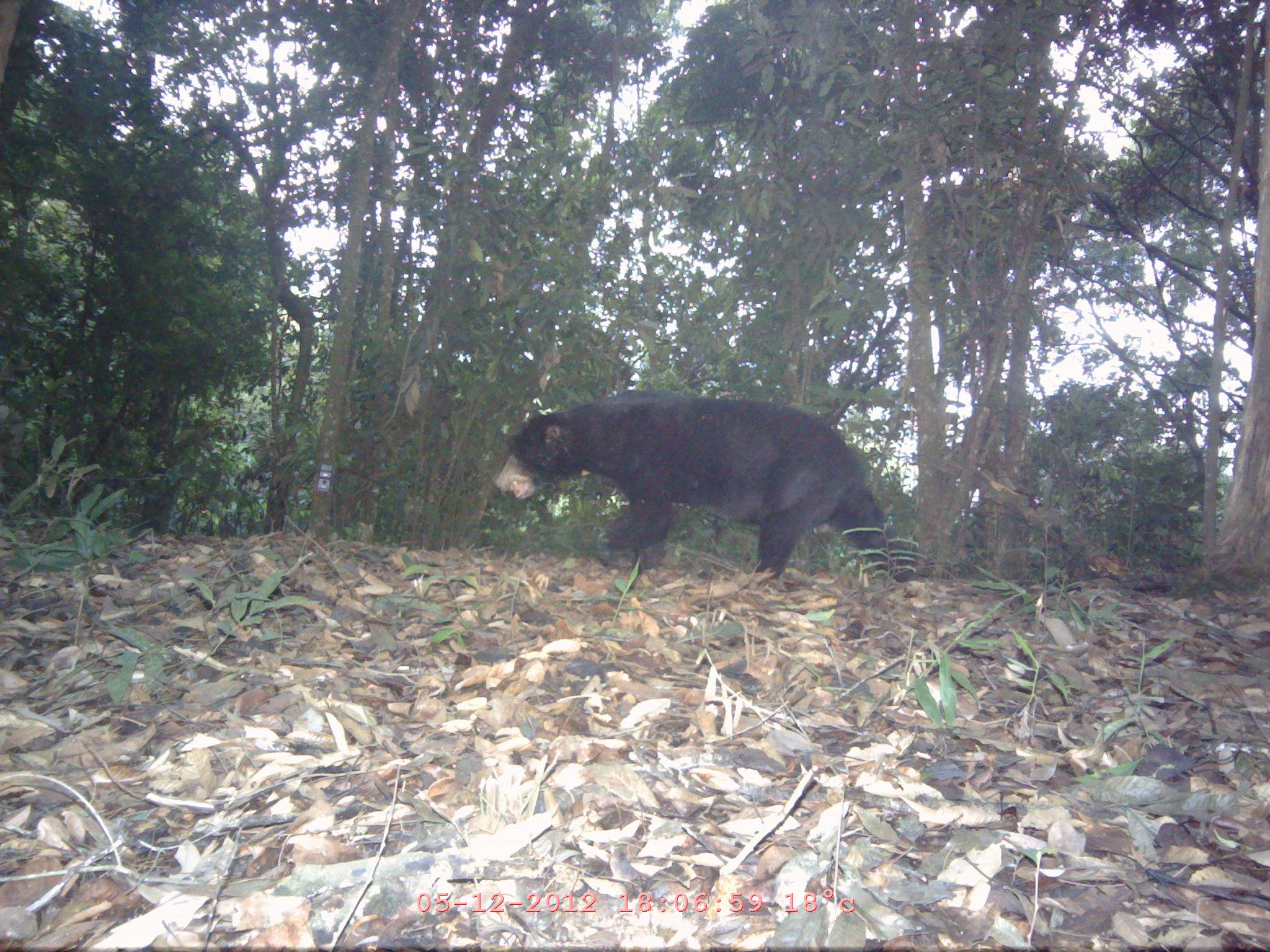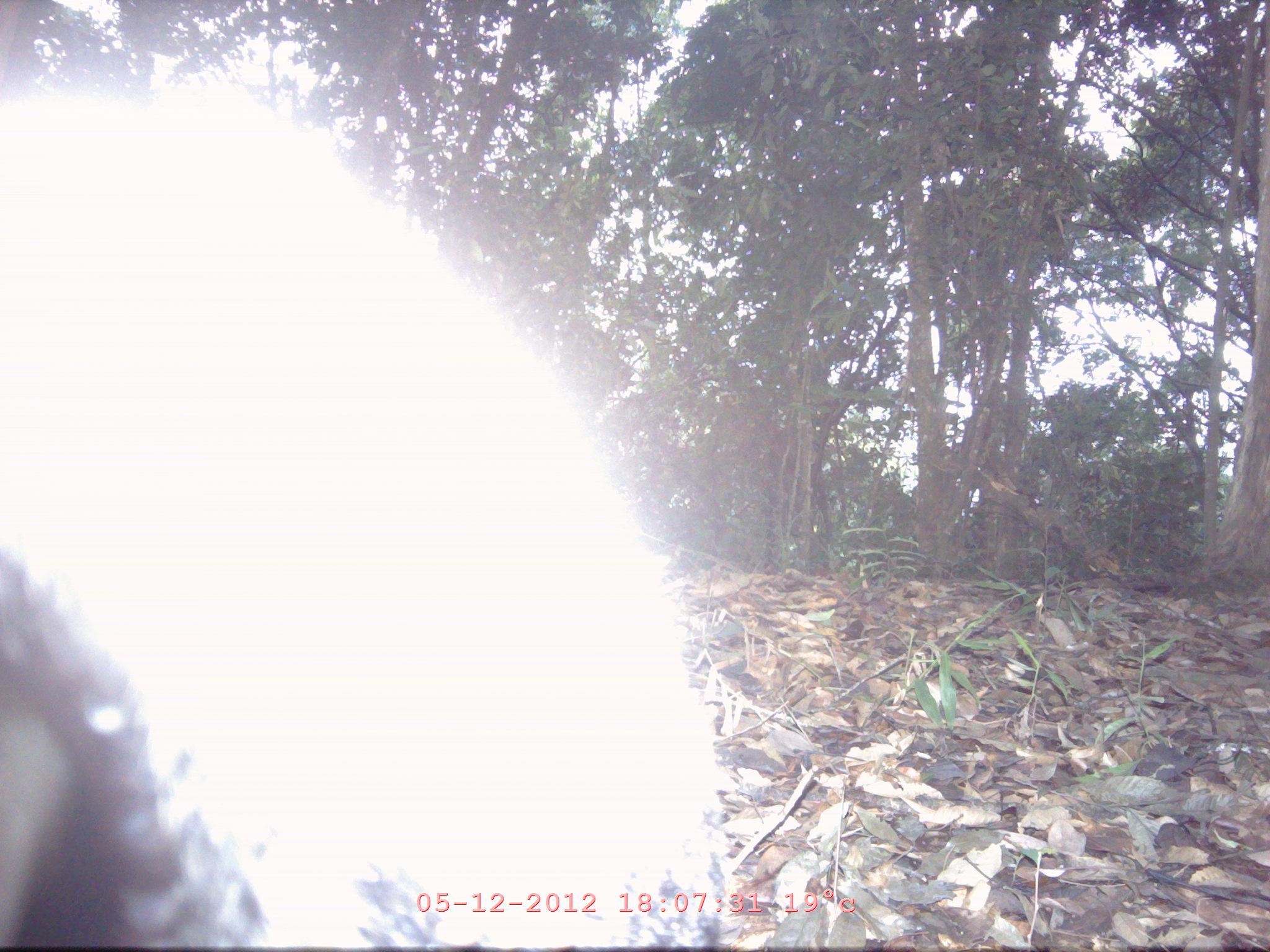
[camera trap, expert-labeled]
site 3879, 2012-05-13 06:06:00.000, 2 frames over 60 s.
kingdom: Animalia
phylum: Chordata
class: Mammalia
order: Carnivora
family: Ursidae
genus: Helarctos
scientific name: Helarctos malayanus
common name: sun bear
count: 1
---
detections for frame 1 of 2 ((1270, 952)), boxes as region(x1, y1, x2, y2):
helarctos malayanus: region(494, 390, 918, 586)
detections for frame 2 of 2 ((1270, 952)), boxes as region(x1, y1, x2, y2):
helarctos malayanus: region(1, 85, 744, 948)